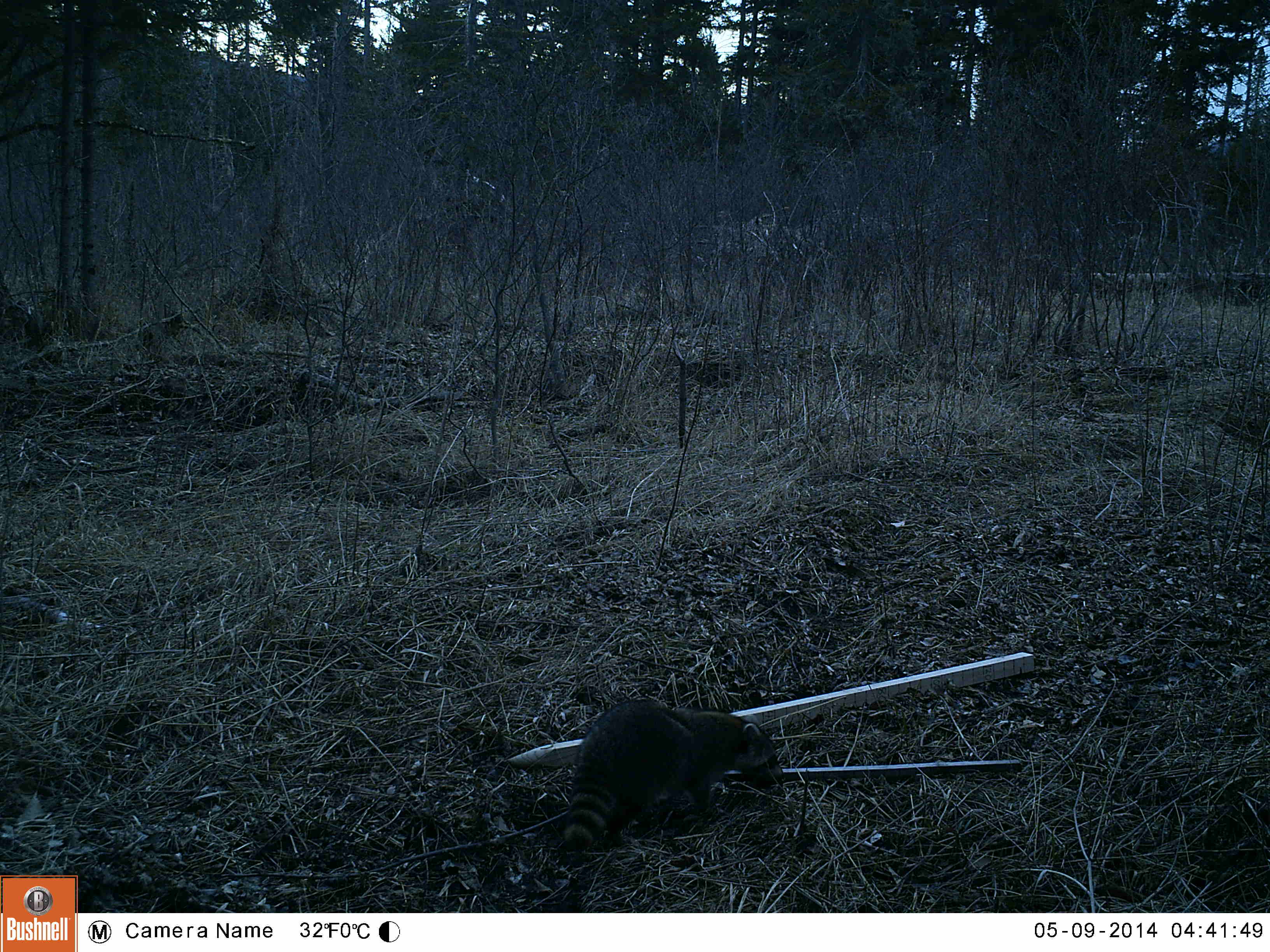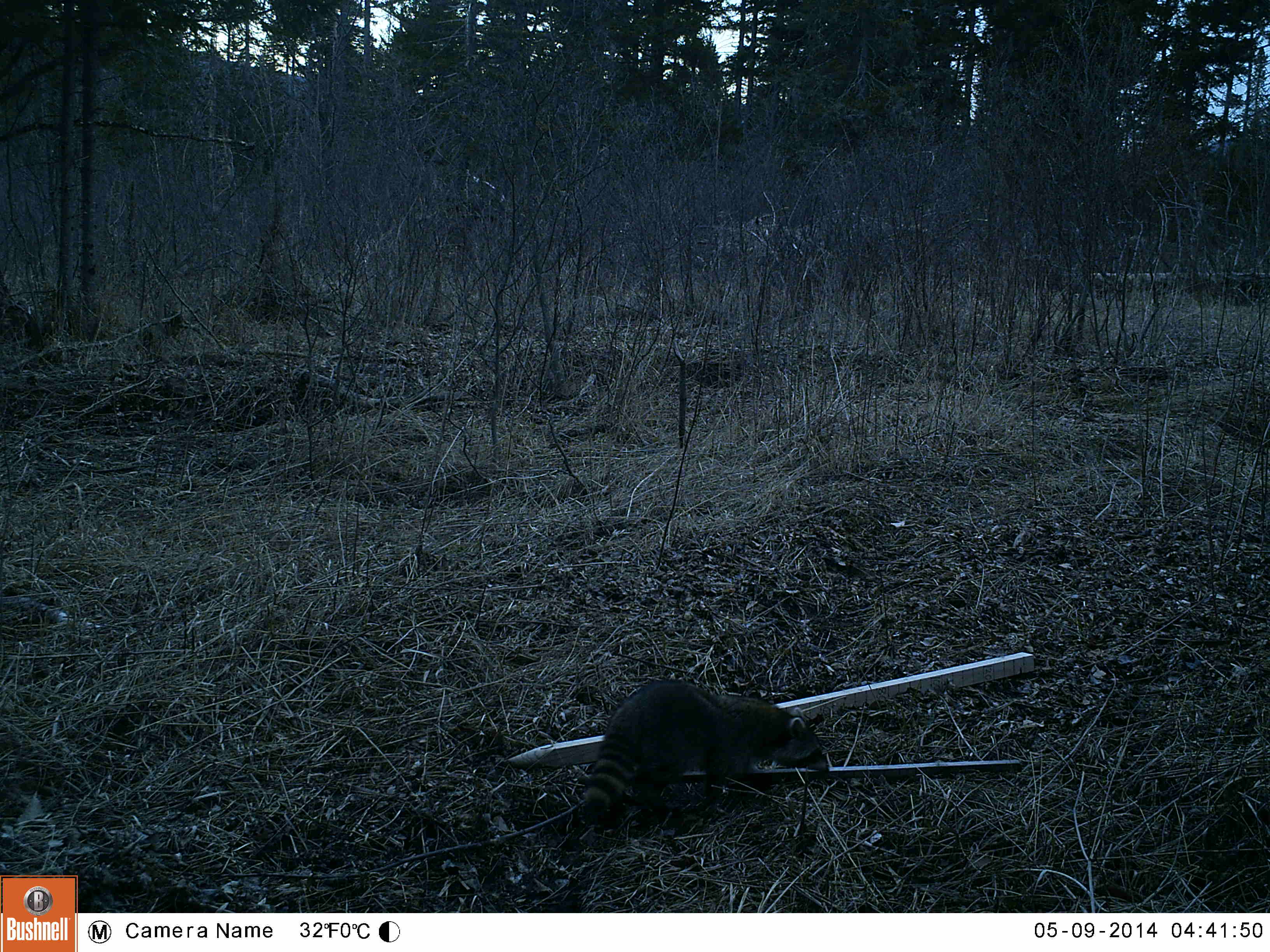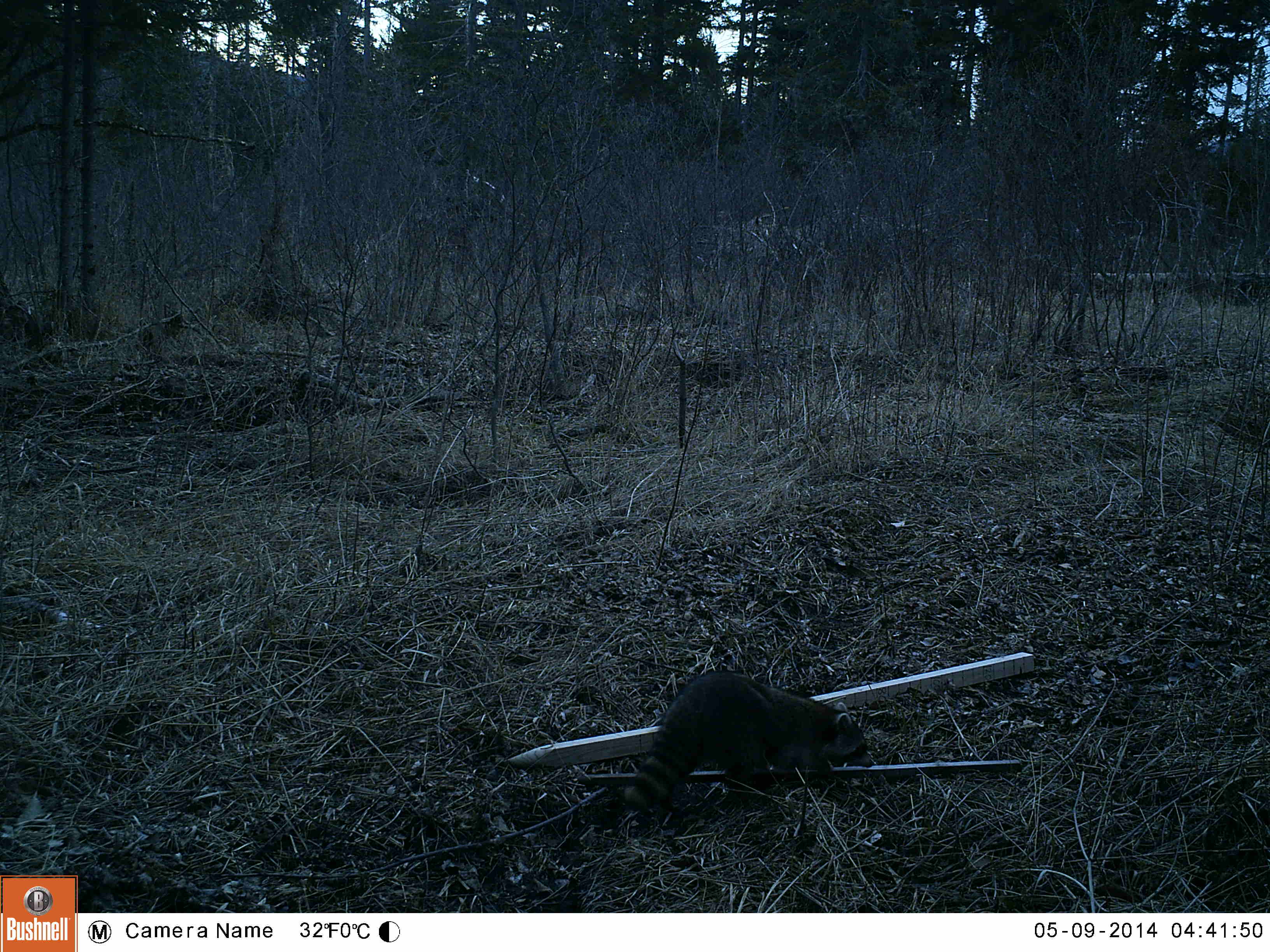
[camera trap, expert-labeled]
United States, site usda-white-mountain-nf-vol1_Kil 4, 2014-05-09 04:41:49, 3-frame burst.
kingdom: Animalia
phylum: Chordata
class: Mammalia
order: Carnivora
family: Procyonidae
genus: Procyon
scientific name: Procyon lotor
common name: raccoon